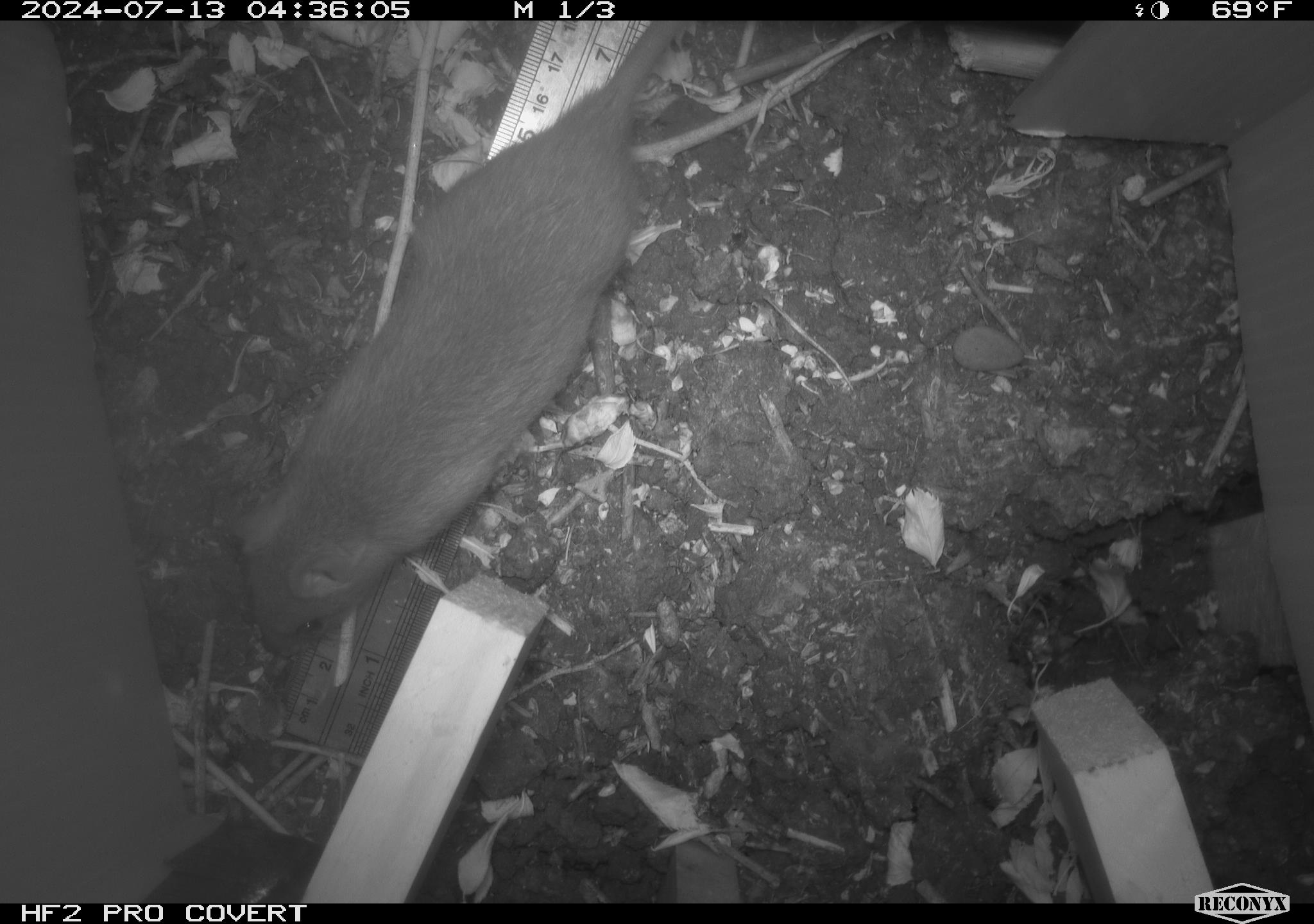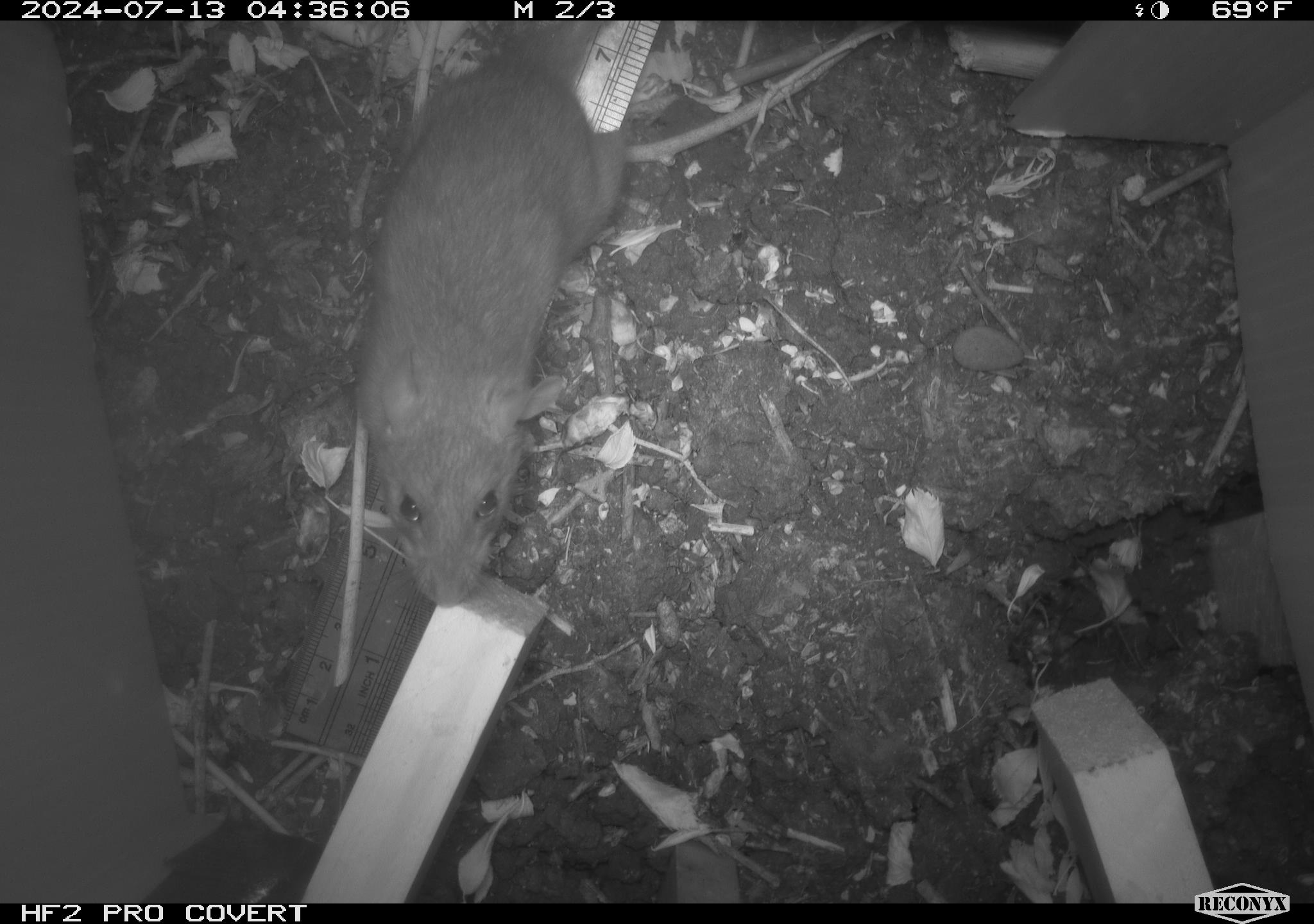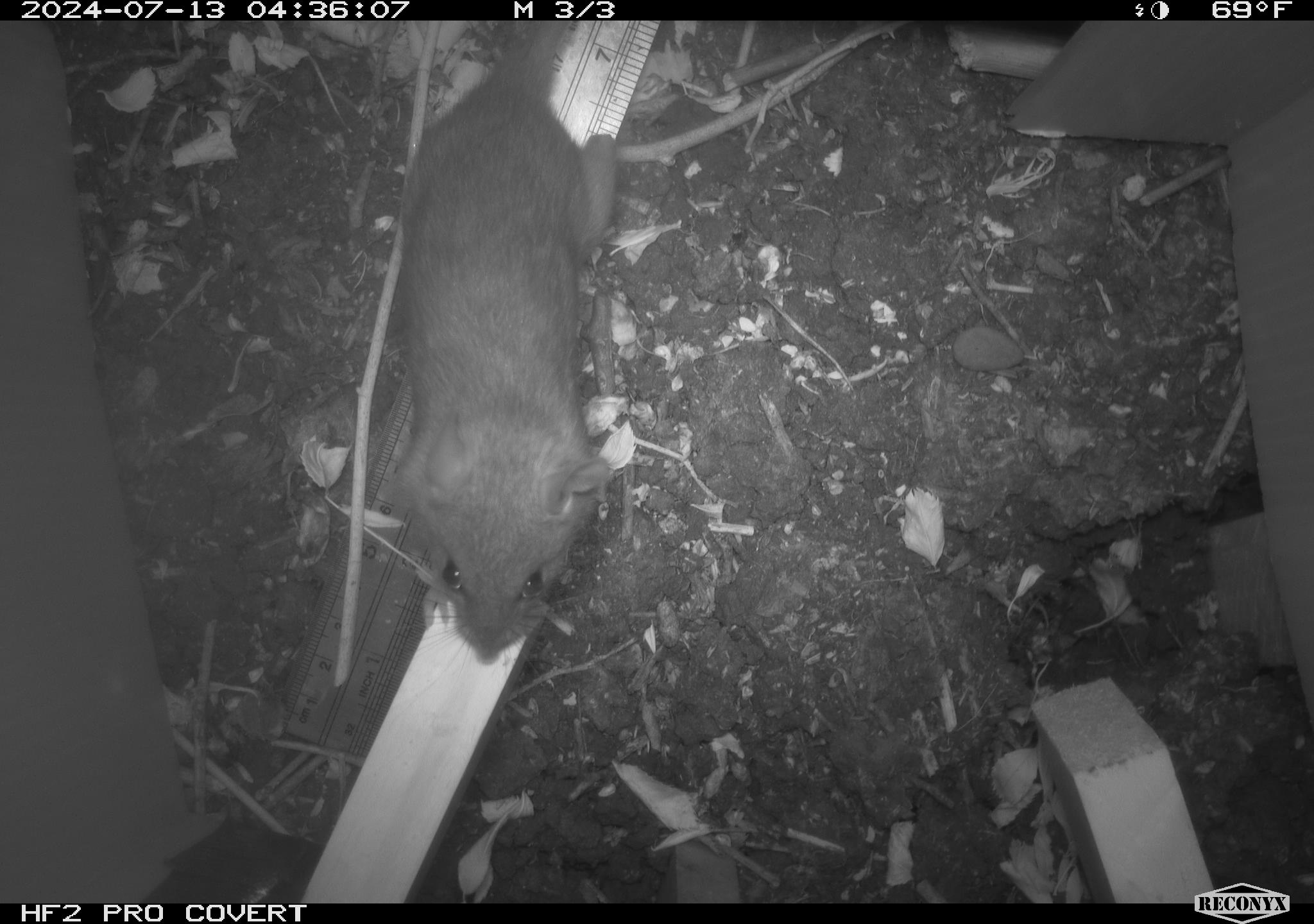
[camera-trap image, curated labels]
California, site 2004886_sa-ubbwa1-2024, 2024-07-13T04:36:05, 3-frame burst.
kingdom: Animalia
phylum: Chordata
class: Mammalia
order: Rodentia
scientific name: Rodentia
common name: woodrat or rat or mouse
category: woodrat or rat or mouse species